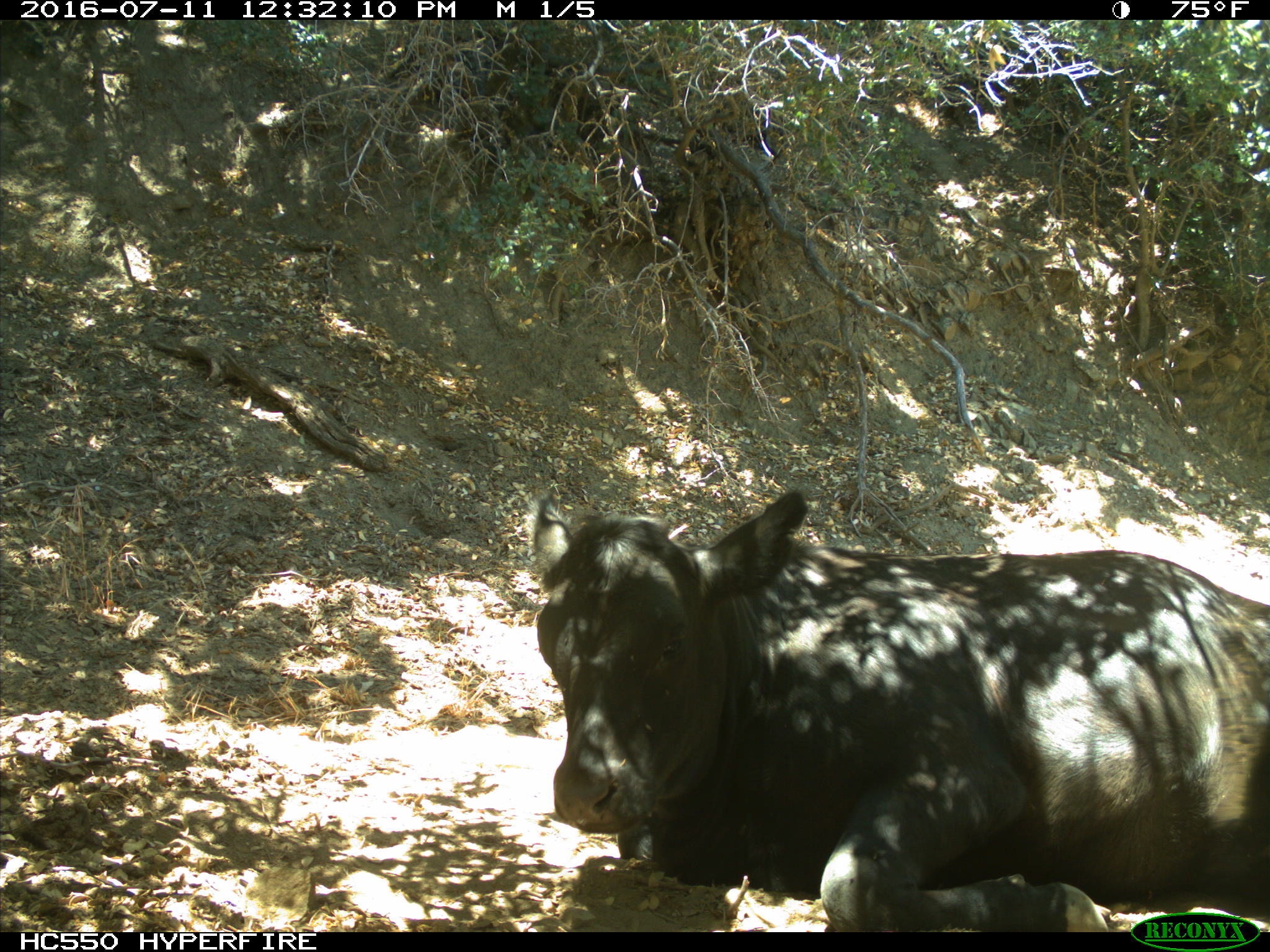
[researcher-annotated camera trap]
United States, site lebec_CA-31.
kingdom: Animalia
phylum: Chordata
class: Mammalia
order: Artiodactyla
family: Bovidae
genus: Bos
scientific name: Bos taurus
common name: domestic cow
Bos taurus (domestic cow).